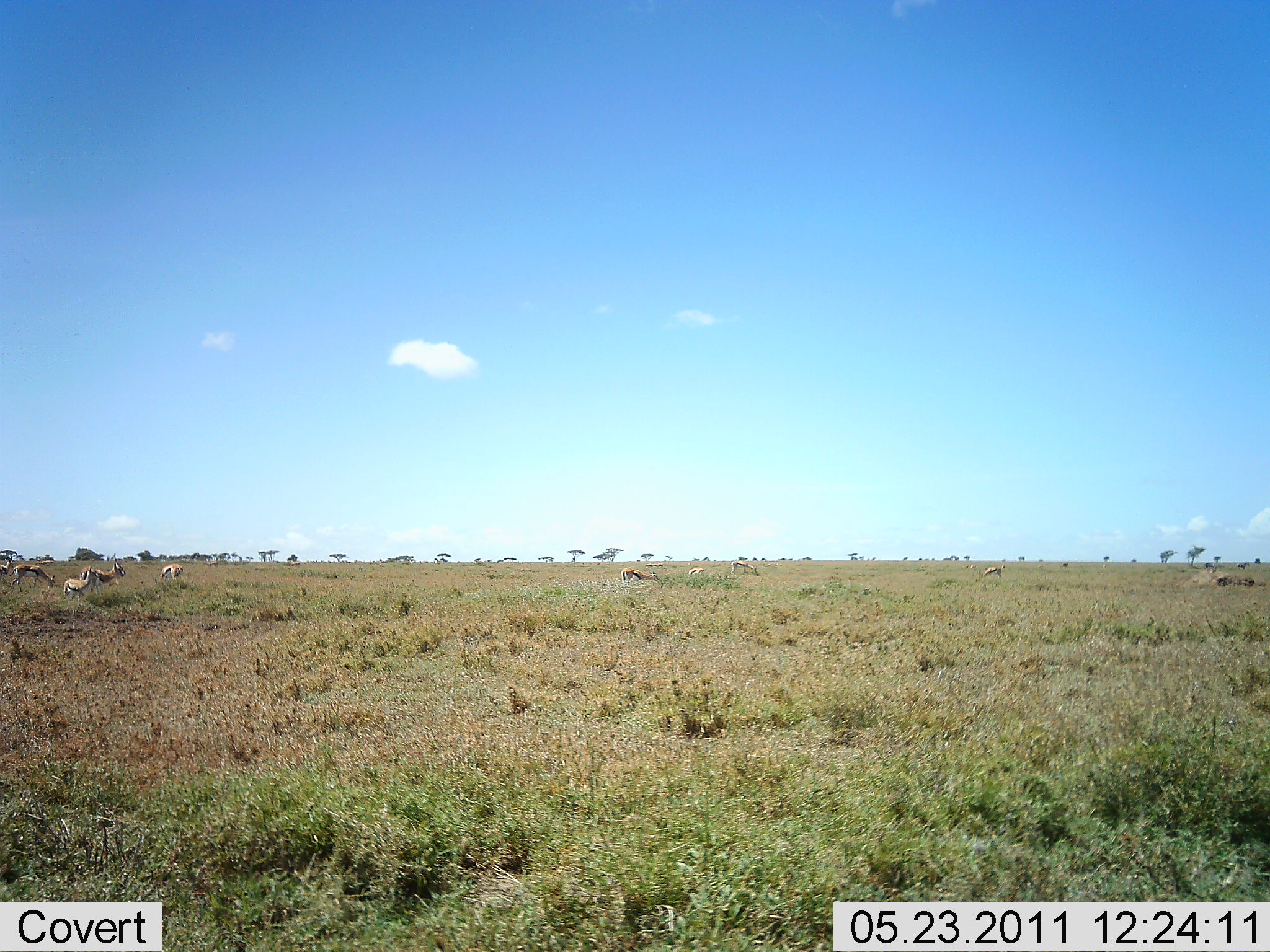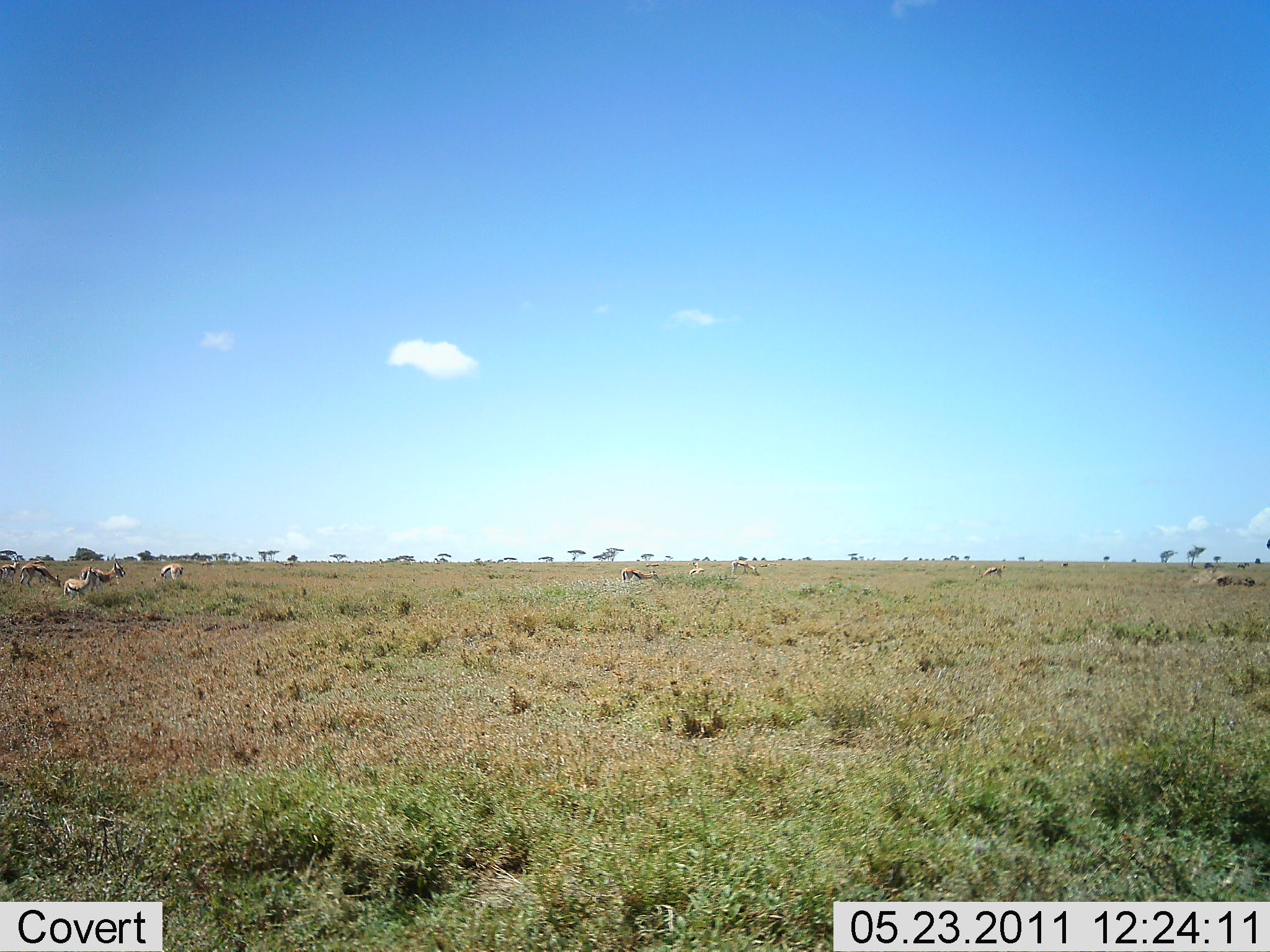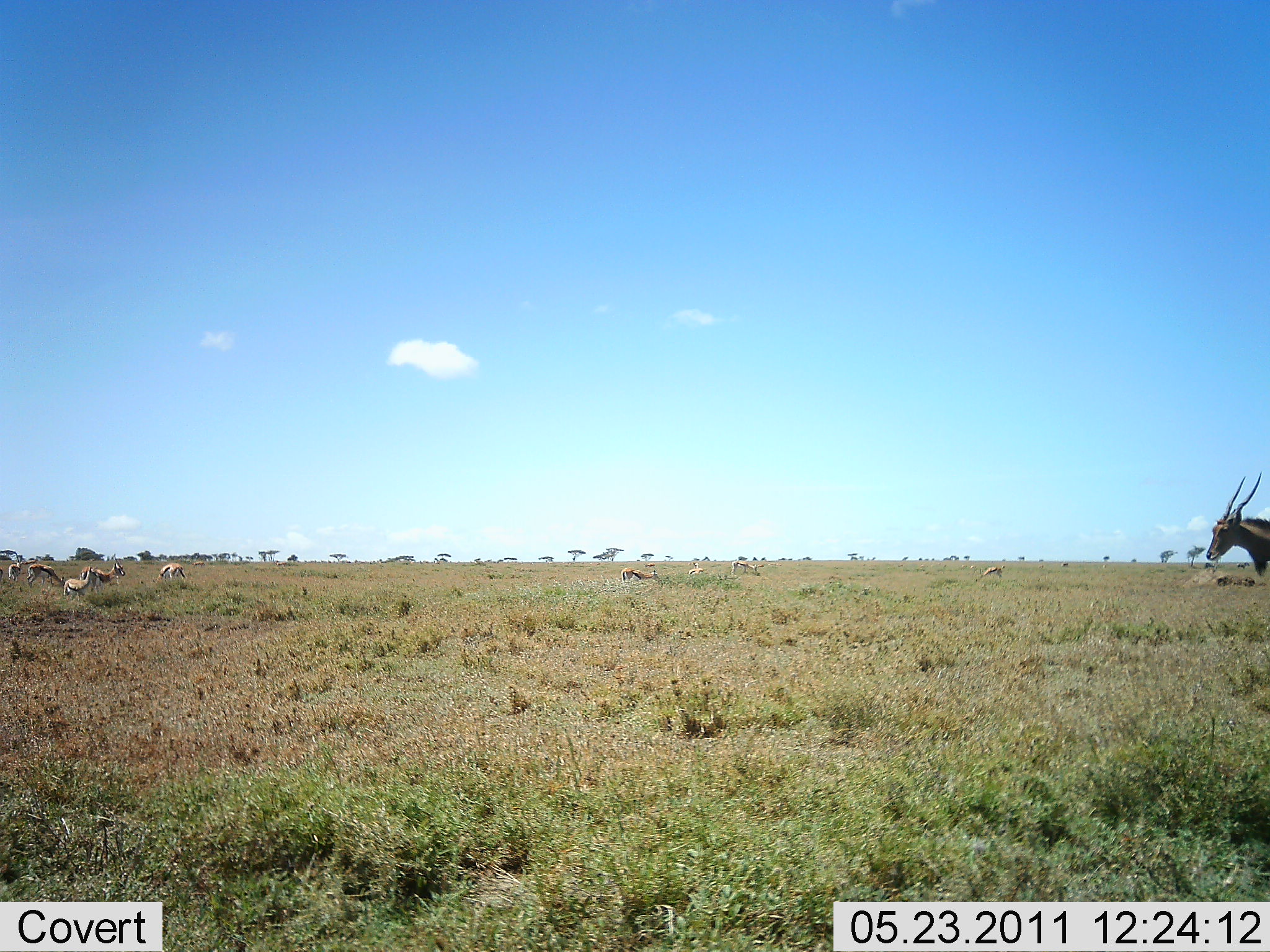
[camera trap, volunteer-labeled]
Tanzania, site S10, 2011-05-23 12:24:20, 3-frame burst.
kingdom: Animalia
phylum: Chordata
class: Mammalia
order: Artiodactyla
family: Bovidae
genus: Tragelaphus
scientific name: Tragelaphus oryx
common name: eland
Eland (Tragelaphus oryx), count 1. Behavior (volunteer vote fractions): standing 0%, resting 0%, moving 100%, interacting 0%. Young present (vote fraction): 0%. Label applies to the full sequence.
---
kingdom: Animalia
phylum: Chordata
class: Mammalia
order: Artiodactyla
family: Bovidae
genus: Eudorcas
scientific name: Eudorcas thomsonii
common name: thomson's gazelle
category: gazellethomsons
Gazellethomsons (thomson's gazelle) (Eudorcas thomsonii), count 6. Behavior (volunteer vote fractions): standing 62%, resting 23%, moving 31%, interacting 0%. Young present (vote fraction): 0%. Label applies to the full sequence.